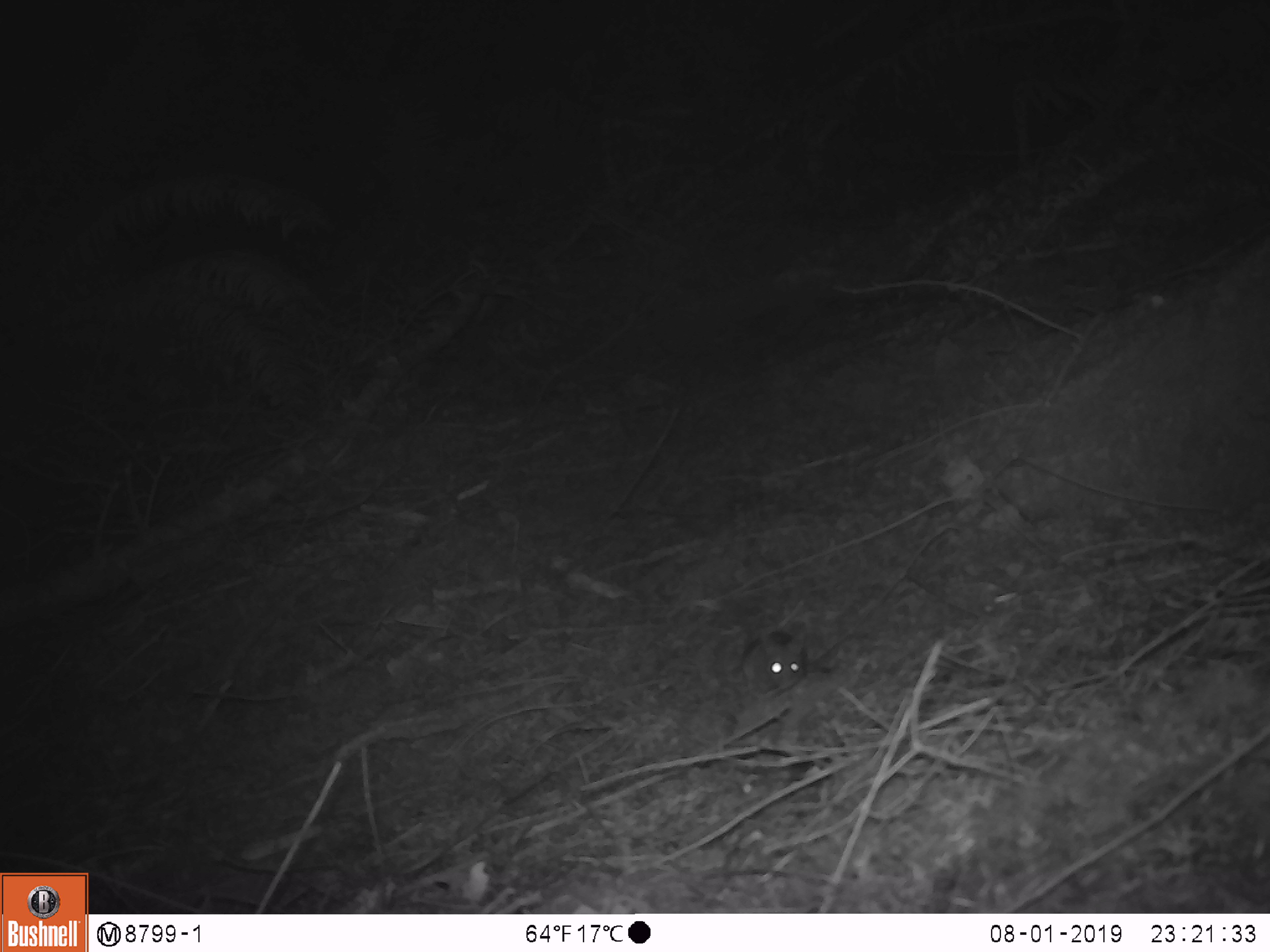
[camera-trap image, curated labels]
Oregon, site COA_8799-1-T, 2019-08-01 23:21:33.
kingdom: Animalia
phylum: Chordata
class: Mammalia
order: Rodentia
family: Cricetidae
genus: Neotoma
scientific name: Neotoma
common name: woodrats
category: neotoma species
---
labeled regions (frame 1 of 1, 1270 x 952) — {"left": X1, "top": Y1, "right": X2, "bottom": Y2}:
neotoma species: {"left": 723, "top": 608, "right": 825, "bottom": 701}